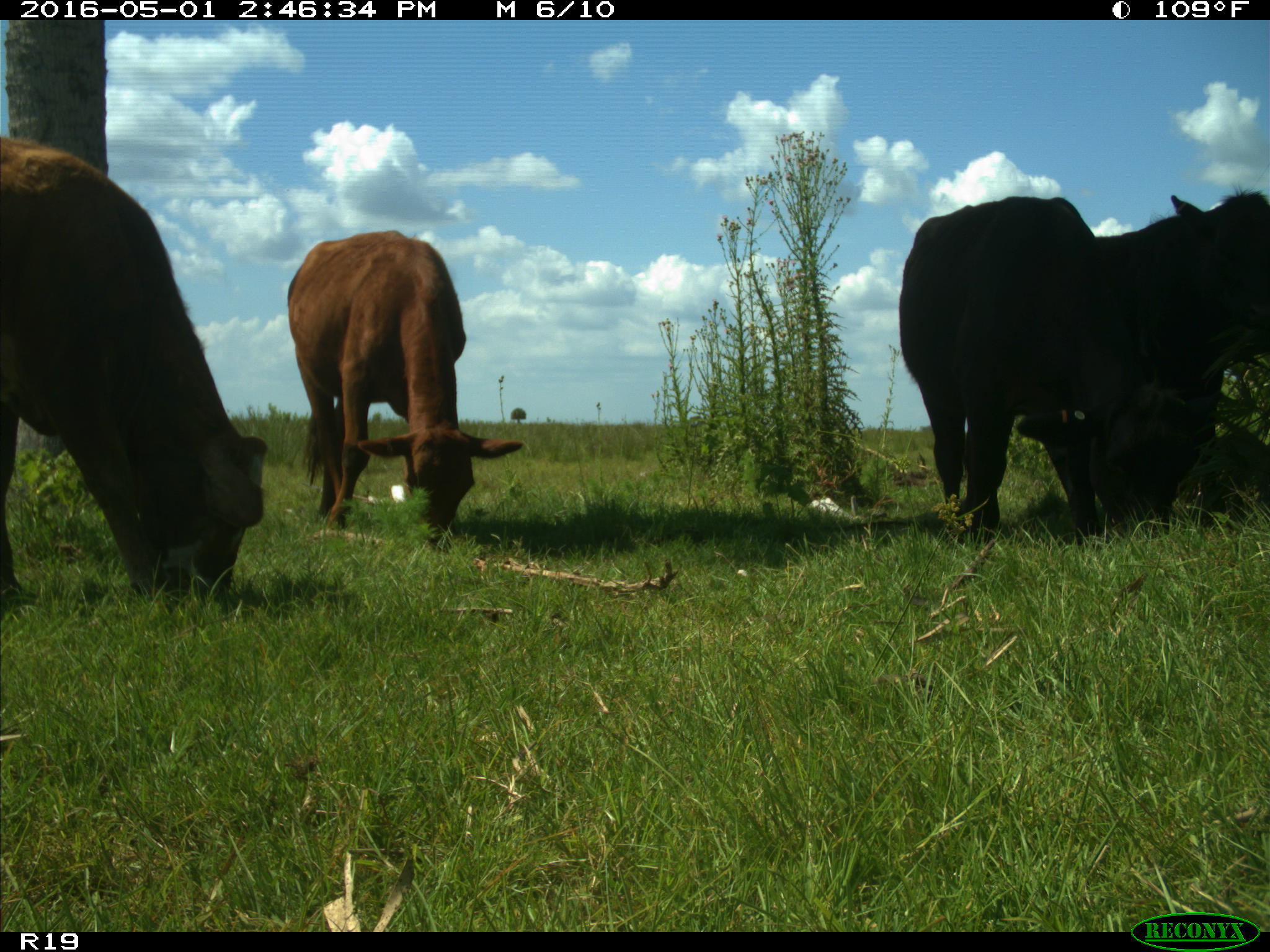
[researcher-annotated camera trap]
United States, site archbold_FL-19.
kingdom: Animalia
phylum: Chordata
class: Mammalia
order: Artiodactyla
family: Bovidae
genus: Bos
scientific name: Bos taurus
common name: domestic cow